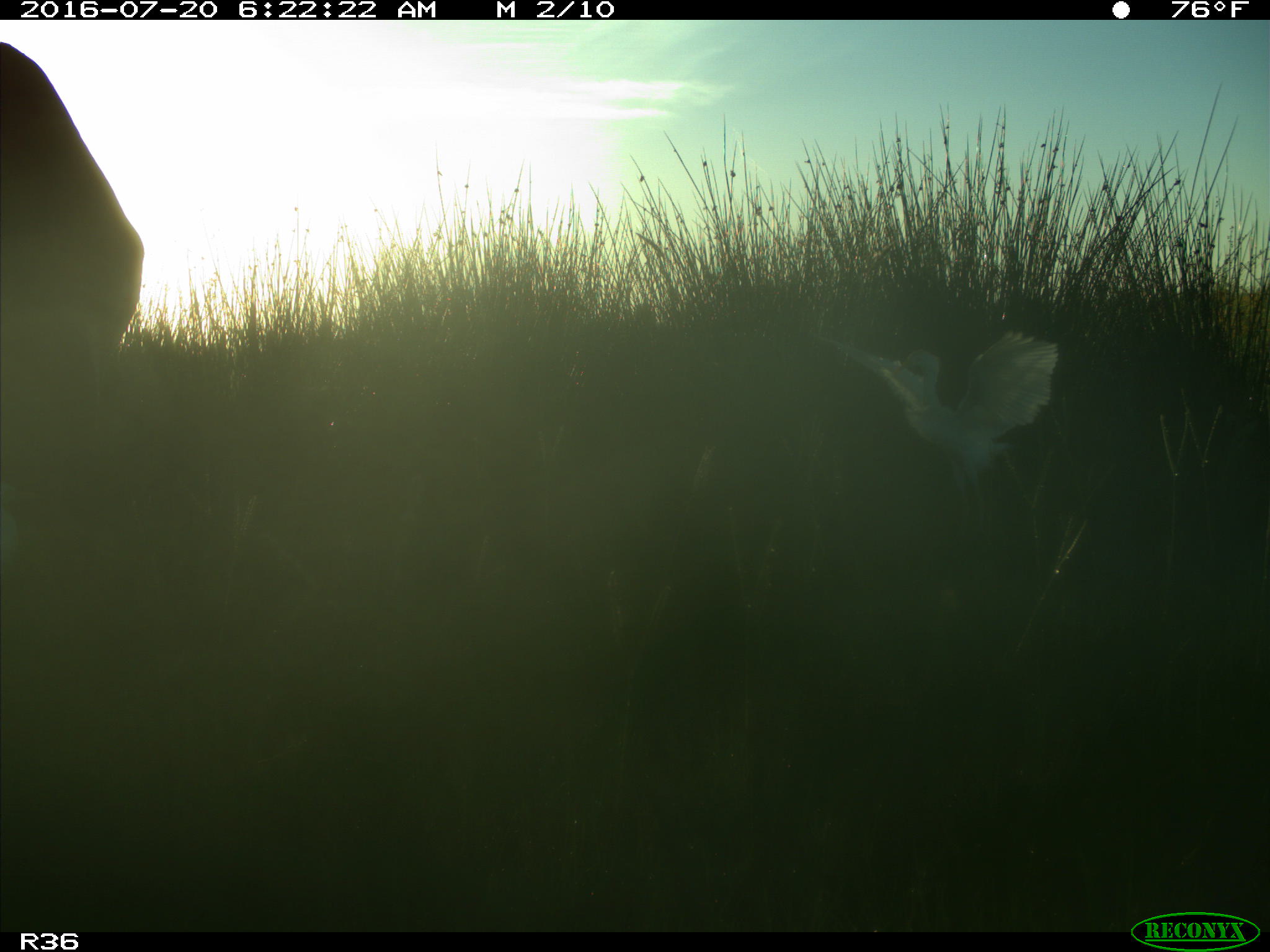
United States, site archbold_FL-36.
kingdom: Animalia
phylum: Chordata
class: Mammalia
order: Artiodactyla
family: Bovidae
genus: Bos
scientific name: Bos taurus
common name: domestic cow